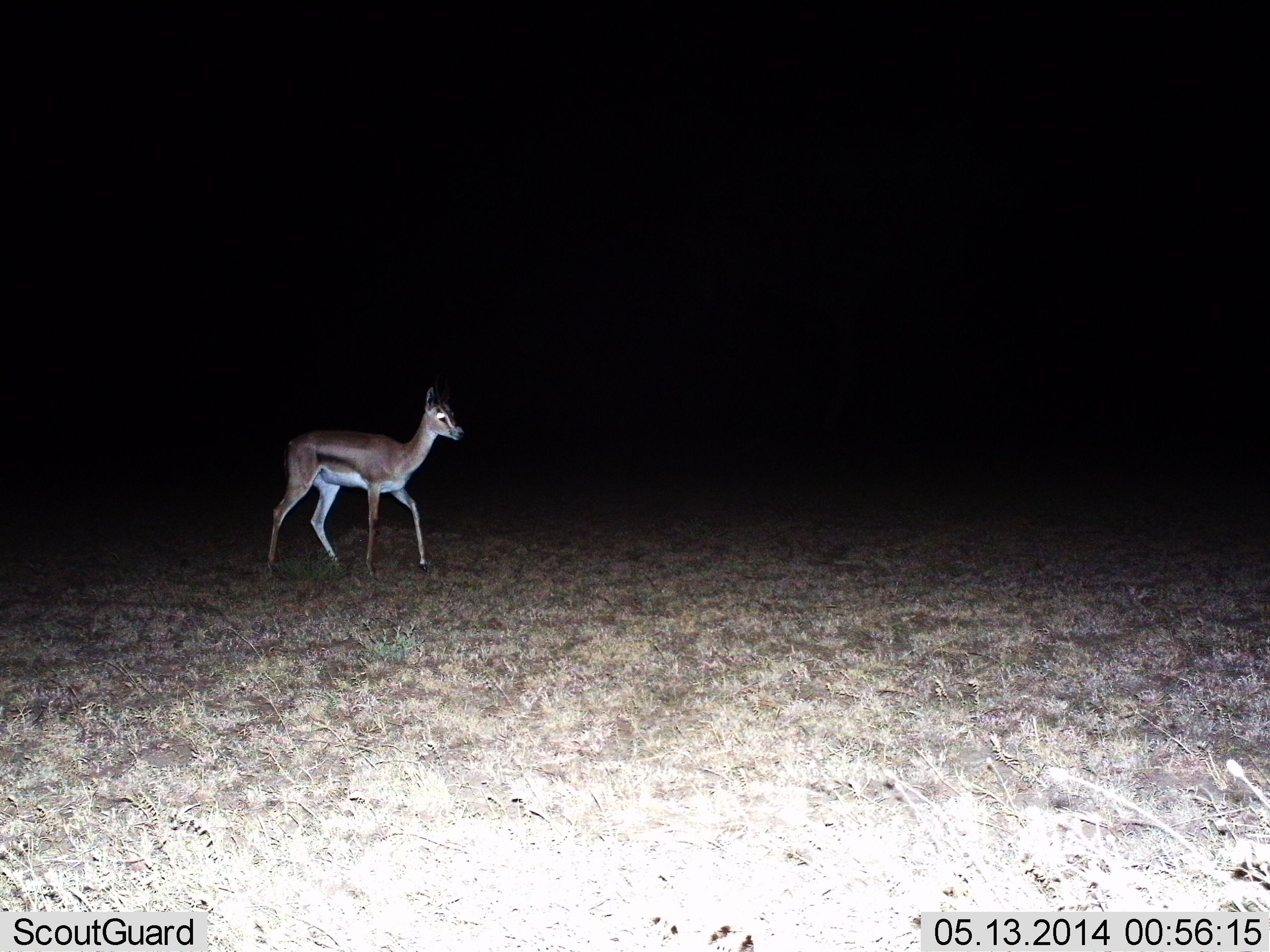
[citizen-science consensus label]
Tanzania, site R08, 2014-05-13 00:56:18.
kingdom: Animalia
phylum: Chordata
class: Mammalia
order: Artiodactyla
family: Bovidae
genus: Eudorcas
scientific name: Eudorcas thomsonii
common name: thomson's gazelle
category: gazellethomsons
Gazellethomsons (thomson's gazelle) (Eudorcas thomsonii), count 1. Behavior (volunteer vote fractions): standing 20%, resting 0%, moving 80%, interacting 0%. Young present (vote fraction): 0%. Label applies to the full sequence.